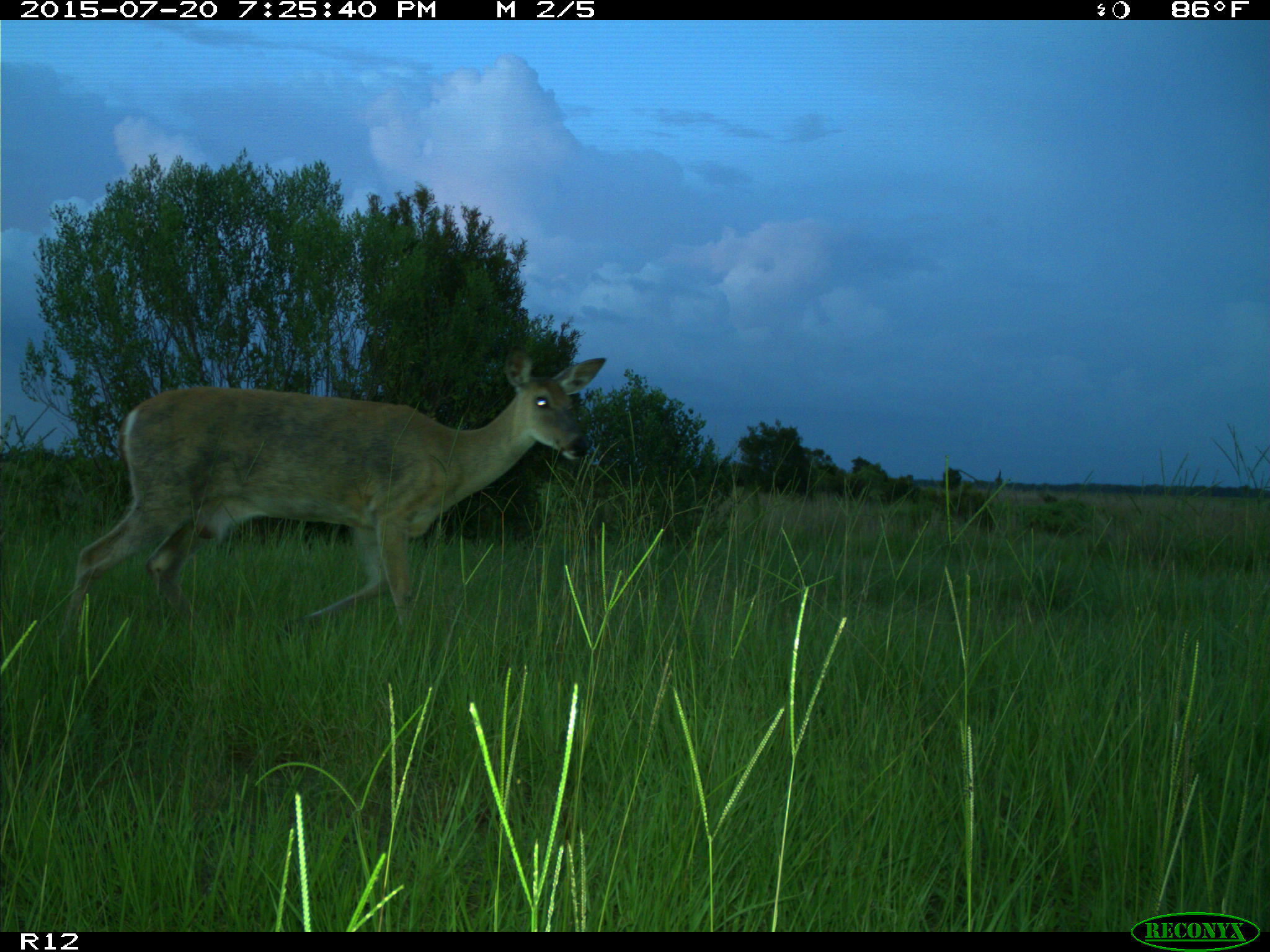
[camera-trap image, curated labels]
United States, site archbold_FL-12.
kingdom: Animalia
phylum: Chordata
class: Mammalia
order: Artiodactyla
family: Cervidae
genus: Odocoileus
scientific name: Odocoileus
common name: deer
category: unidentified deer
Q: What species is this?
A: Unidentified deer (deer) (Odocoileus).